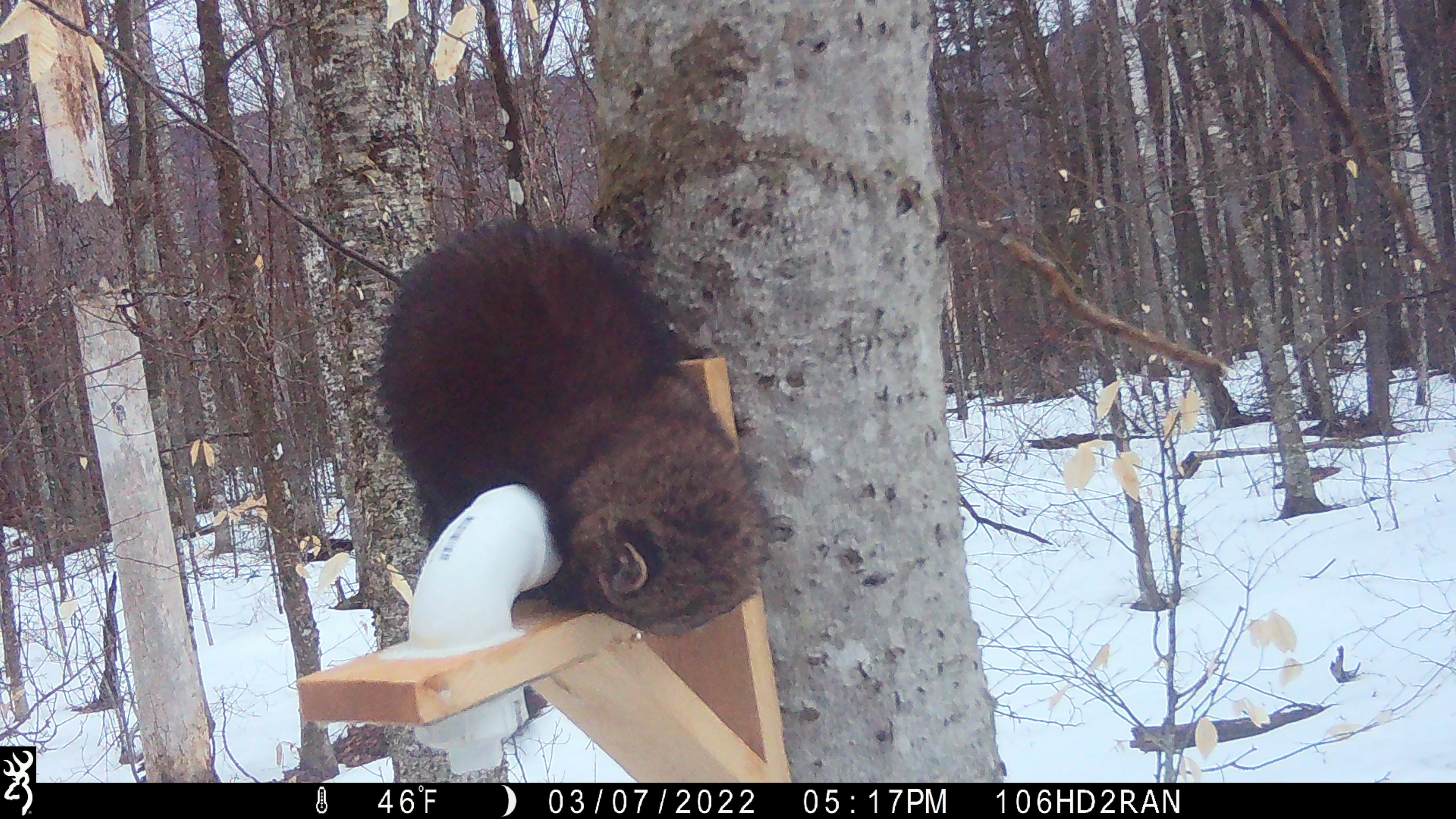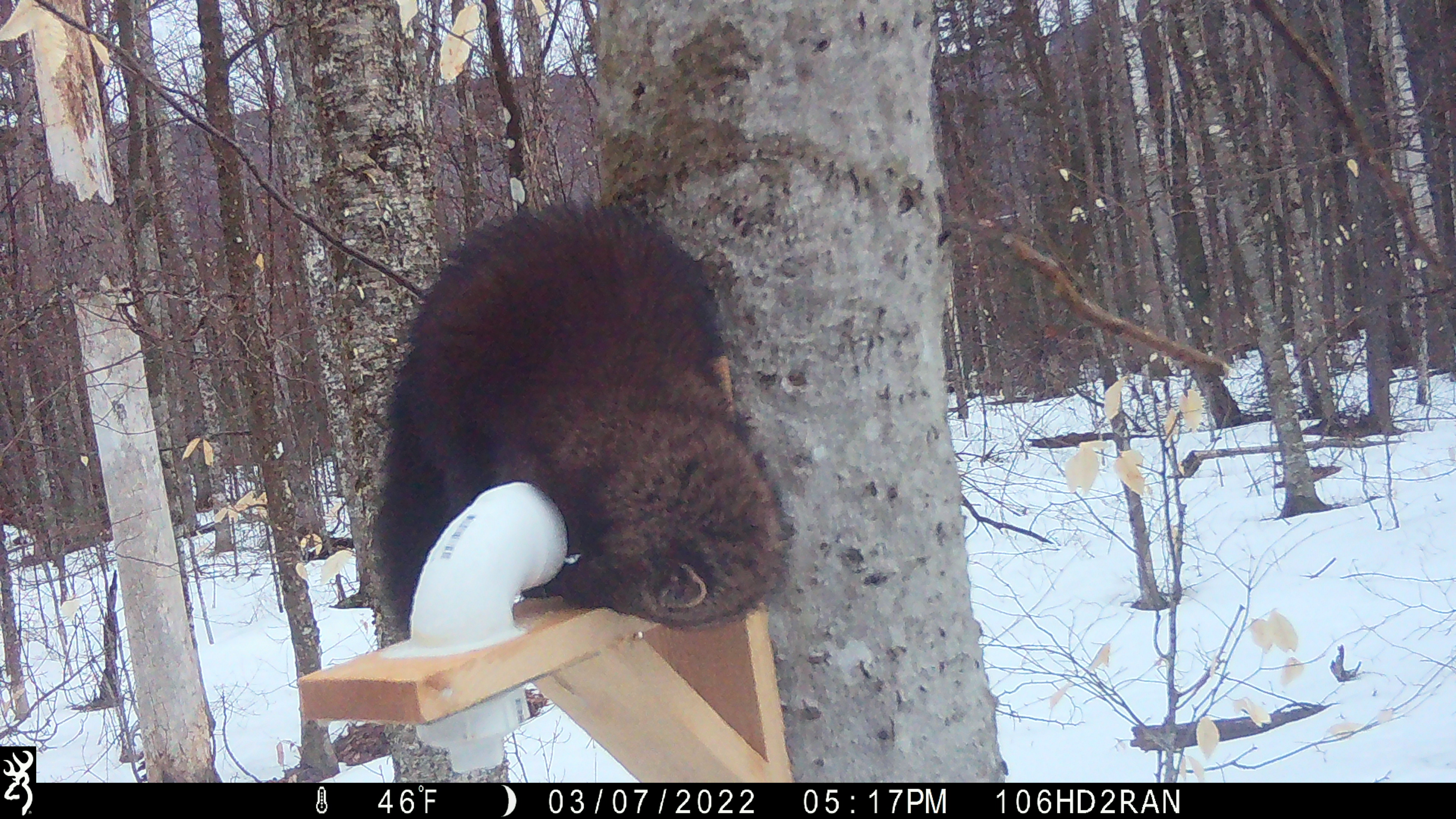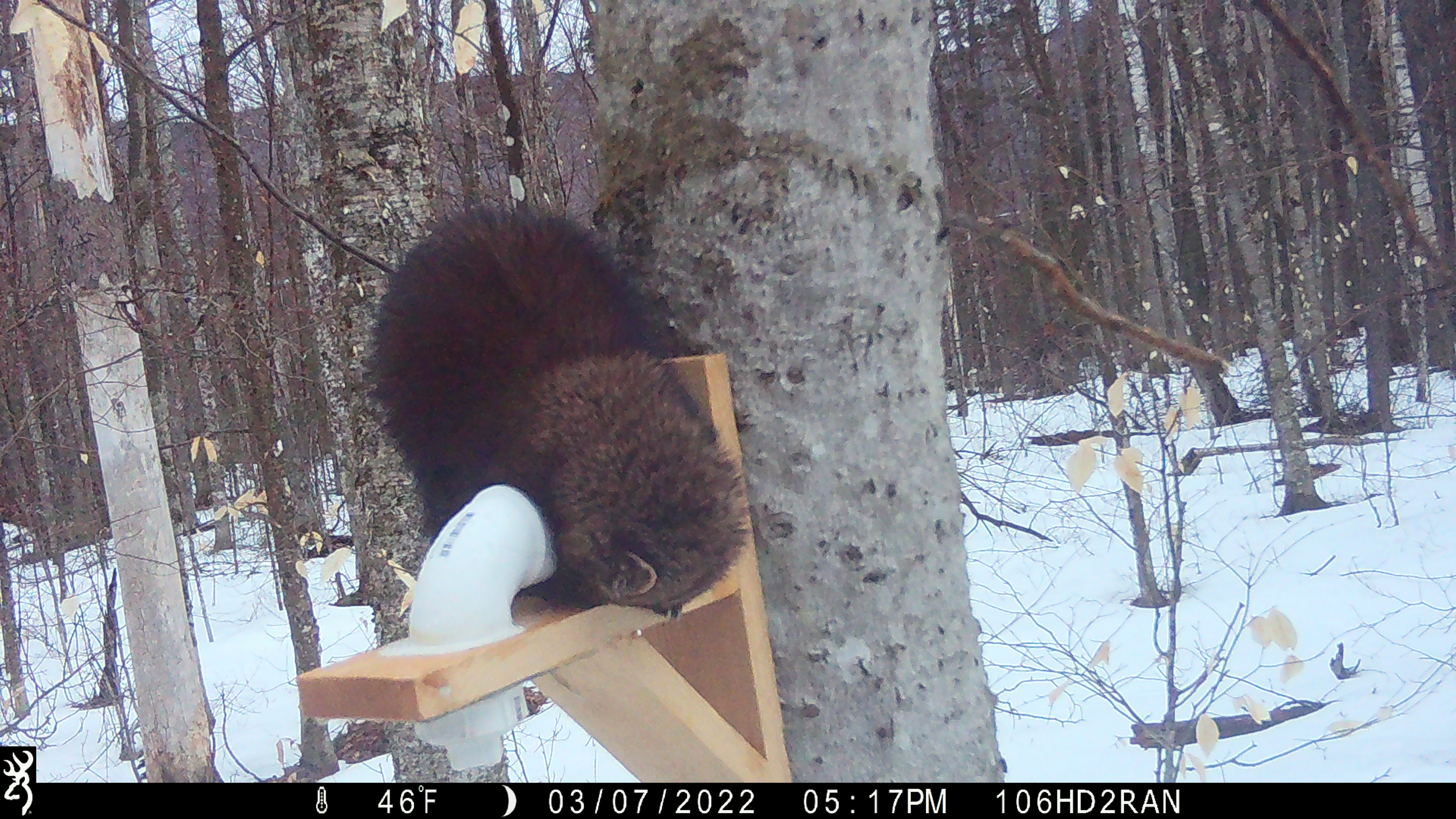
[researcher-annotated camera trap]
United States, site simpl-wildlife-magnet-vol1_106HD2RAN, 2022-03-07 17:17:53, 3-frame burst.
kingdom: Animalia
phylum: Chordata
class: Mammalia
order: Carnivora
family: Mustelidae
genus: Pekania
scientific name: Pekania pennanti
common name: fisher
Fisher (Pekania pennanti).